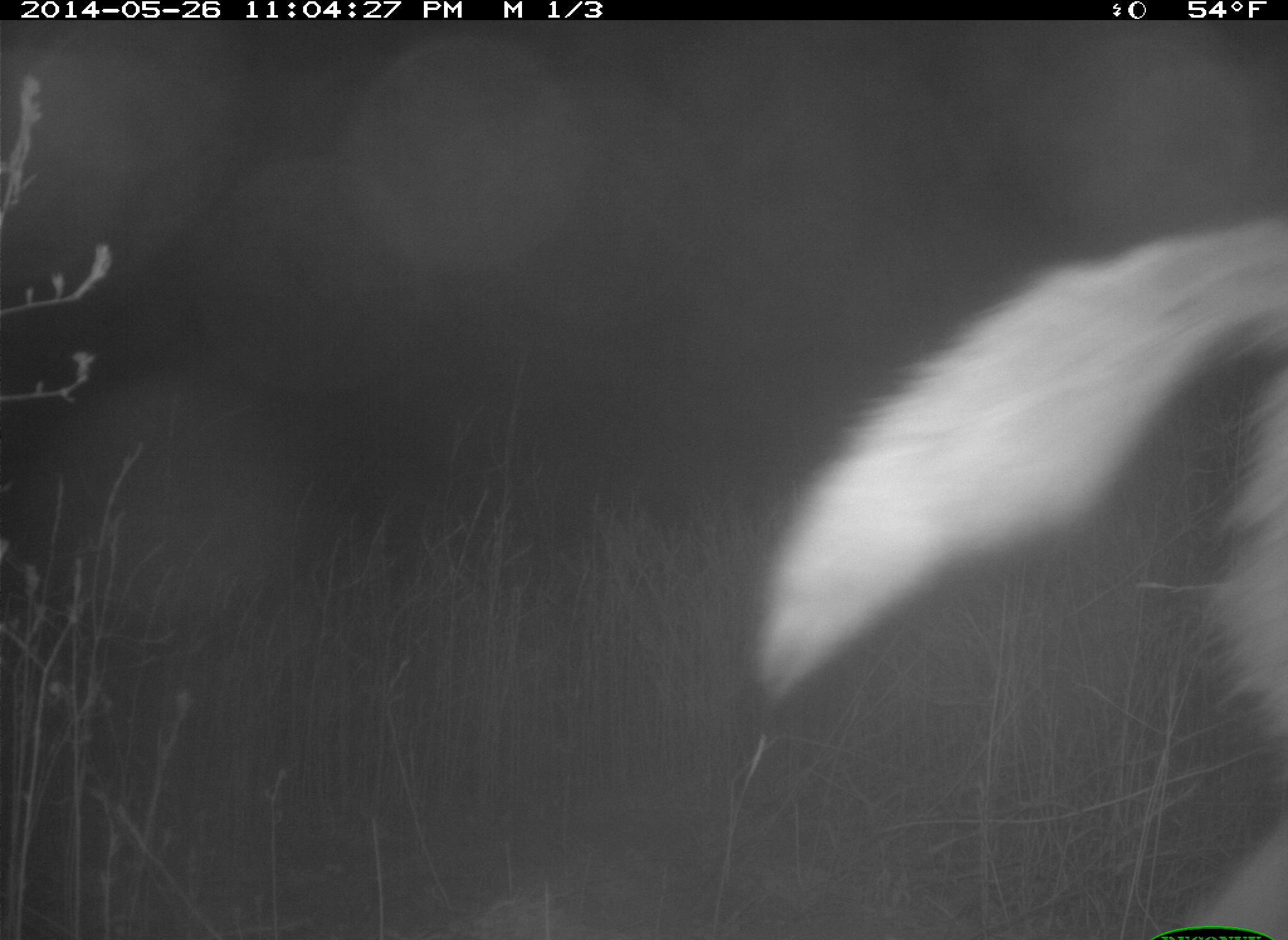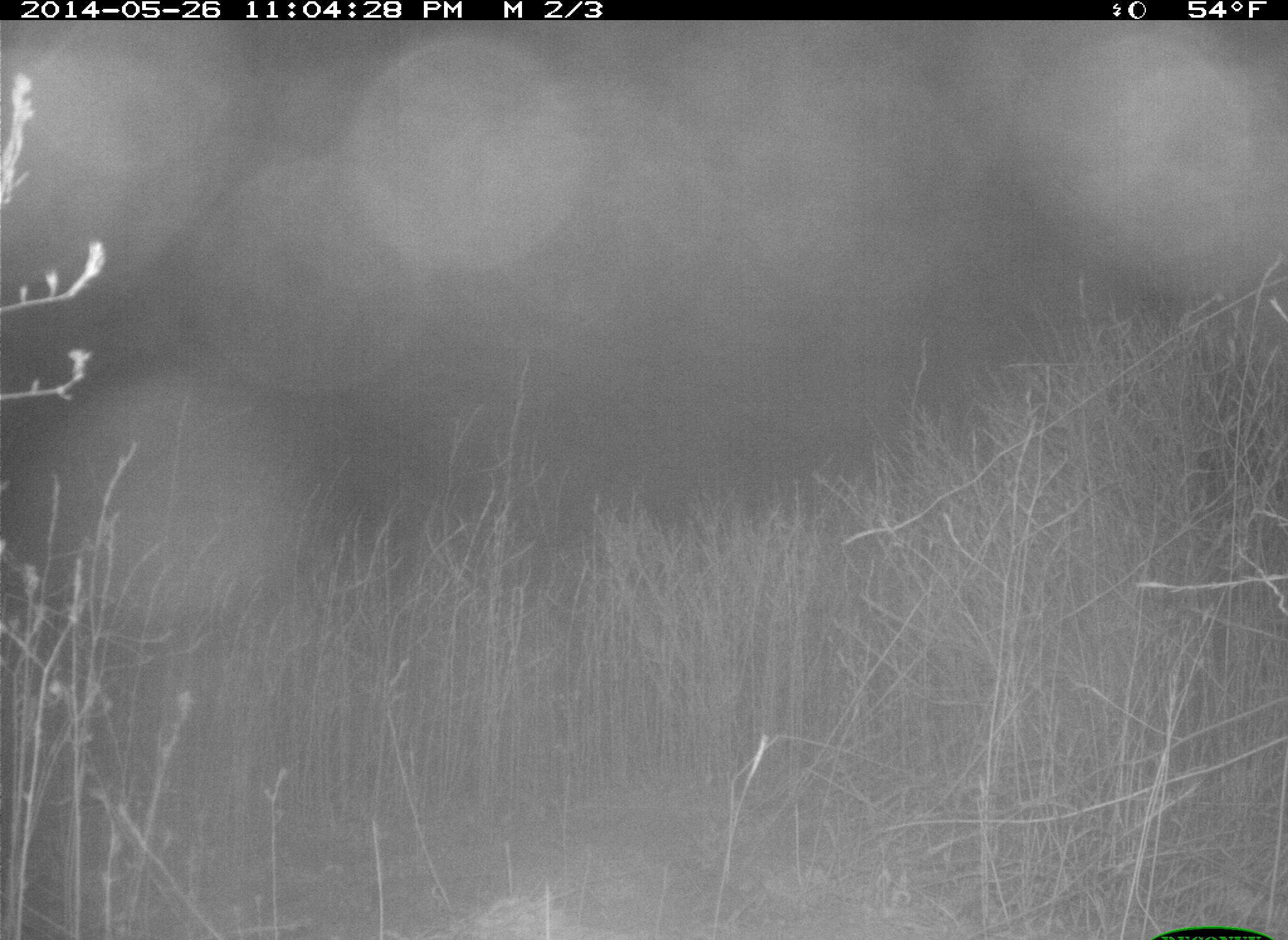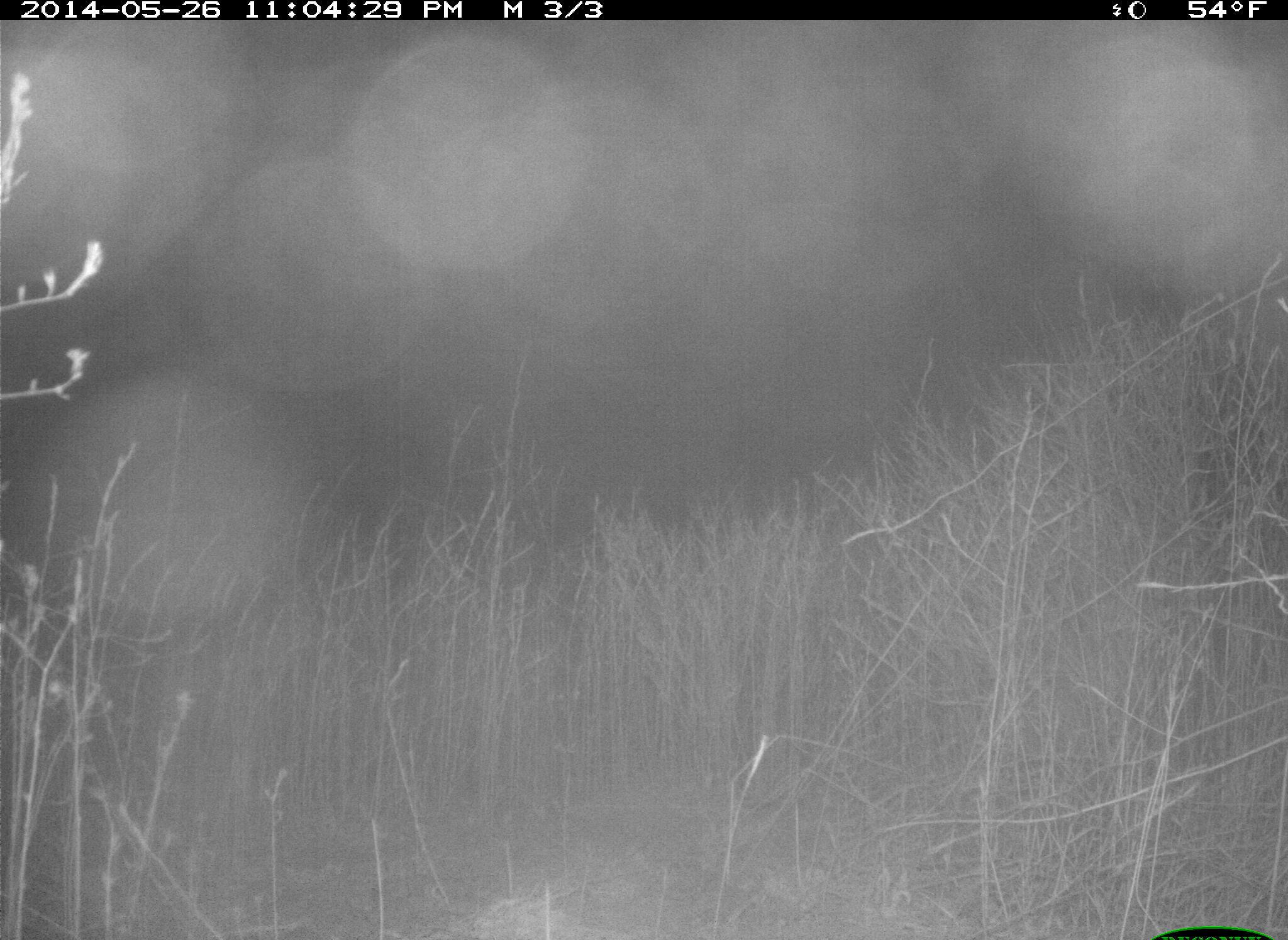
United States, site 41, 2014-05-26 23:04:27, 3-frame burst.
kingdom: Animalia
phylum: Chordata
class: Mammalia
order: Carnivora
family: Canidae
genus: Canis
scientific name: Canis latrans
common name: coyote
Coyote (Canis latrans).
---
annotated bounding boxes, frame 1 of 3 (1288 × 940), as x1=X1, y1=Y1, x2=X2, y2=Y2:
coyote: x1=749, y1=215, x2=1287, y2=940